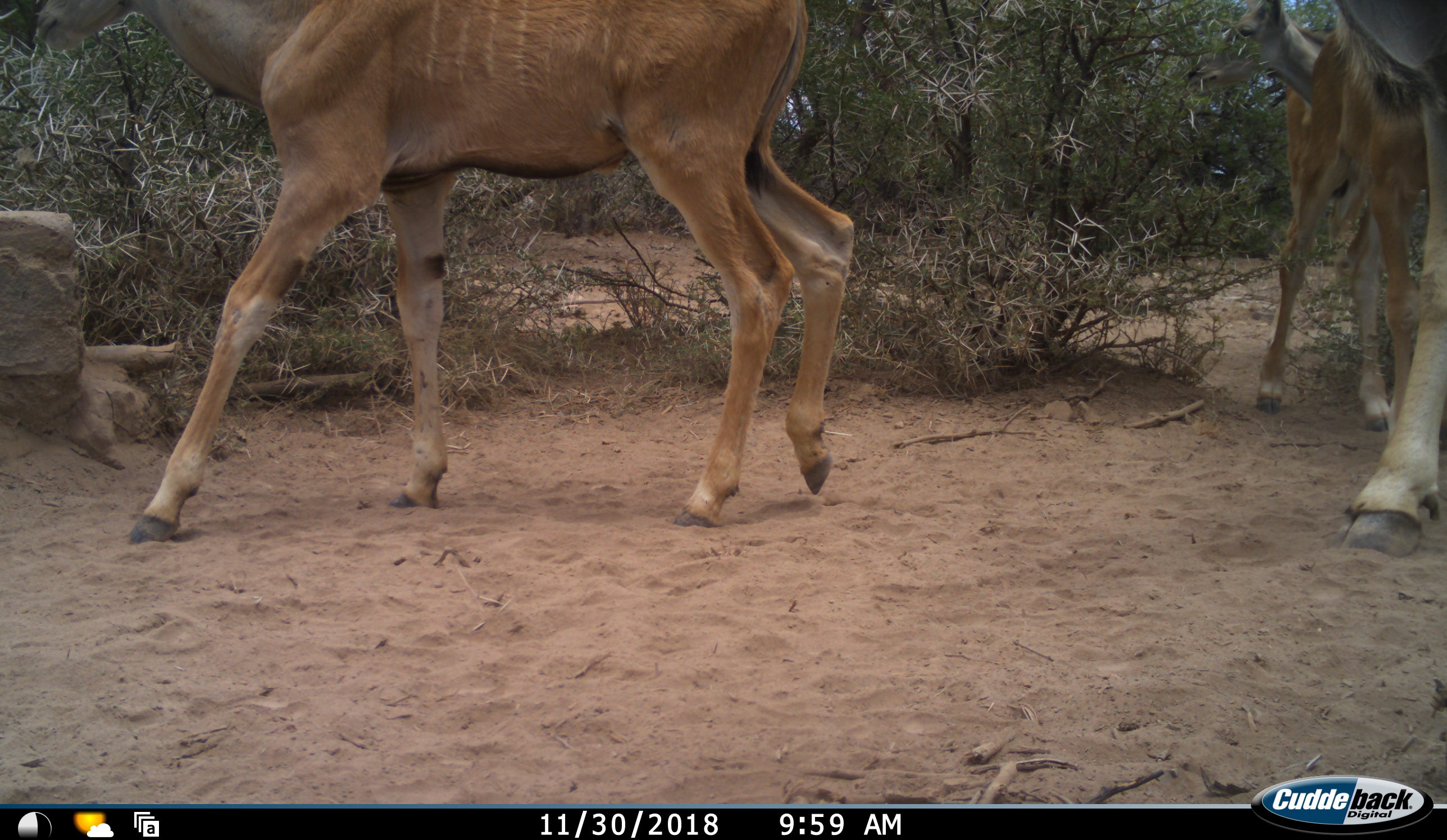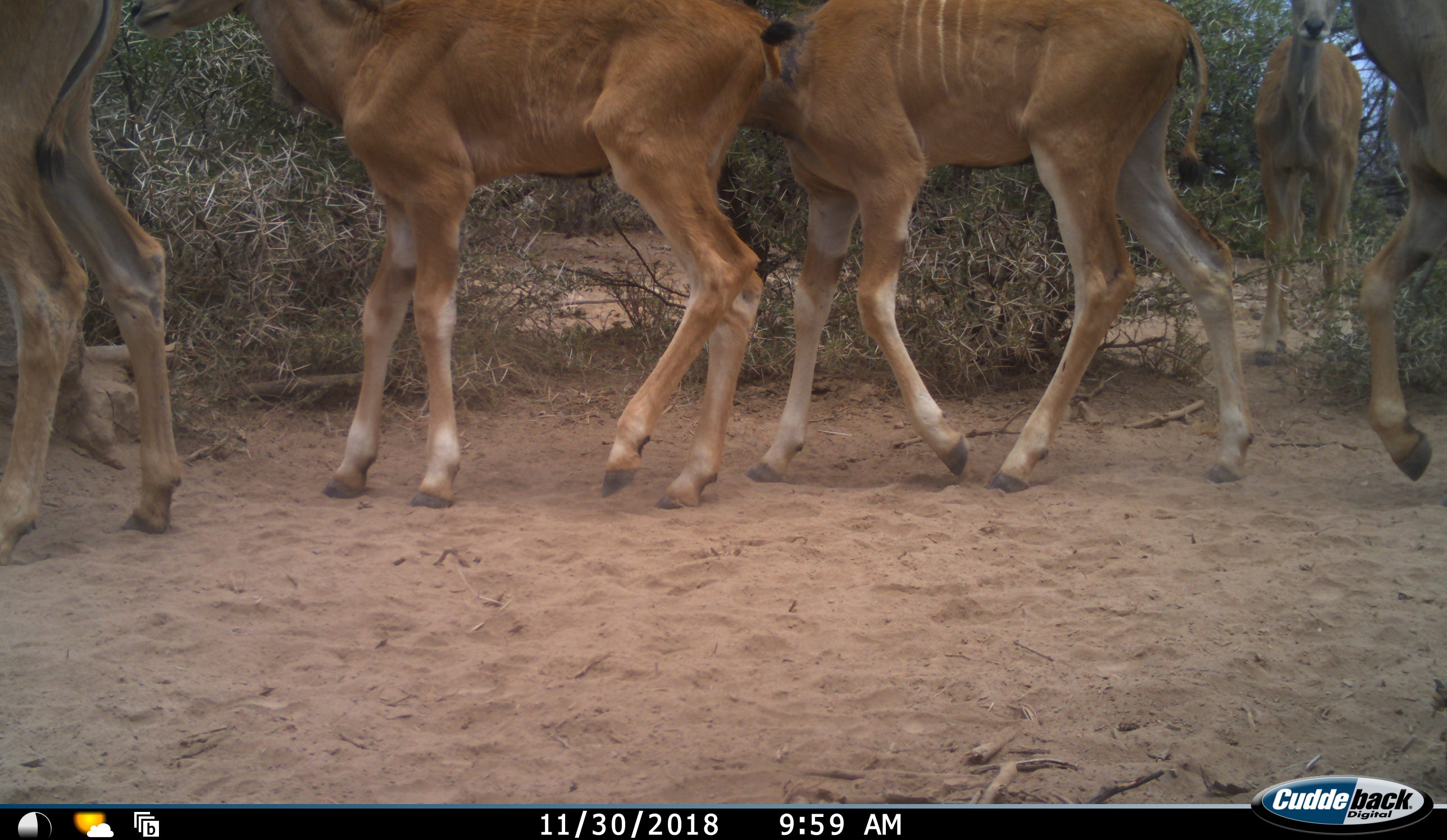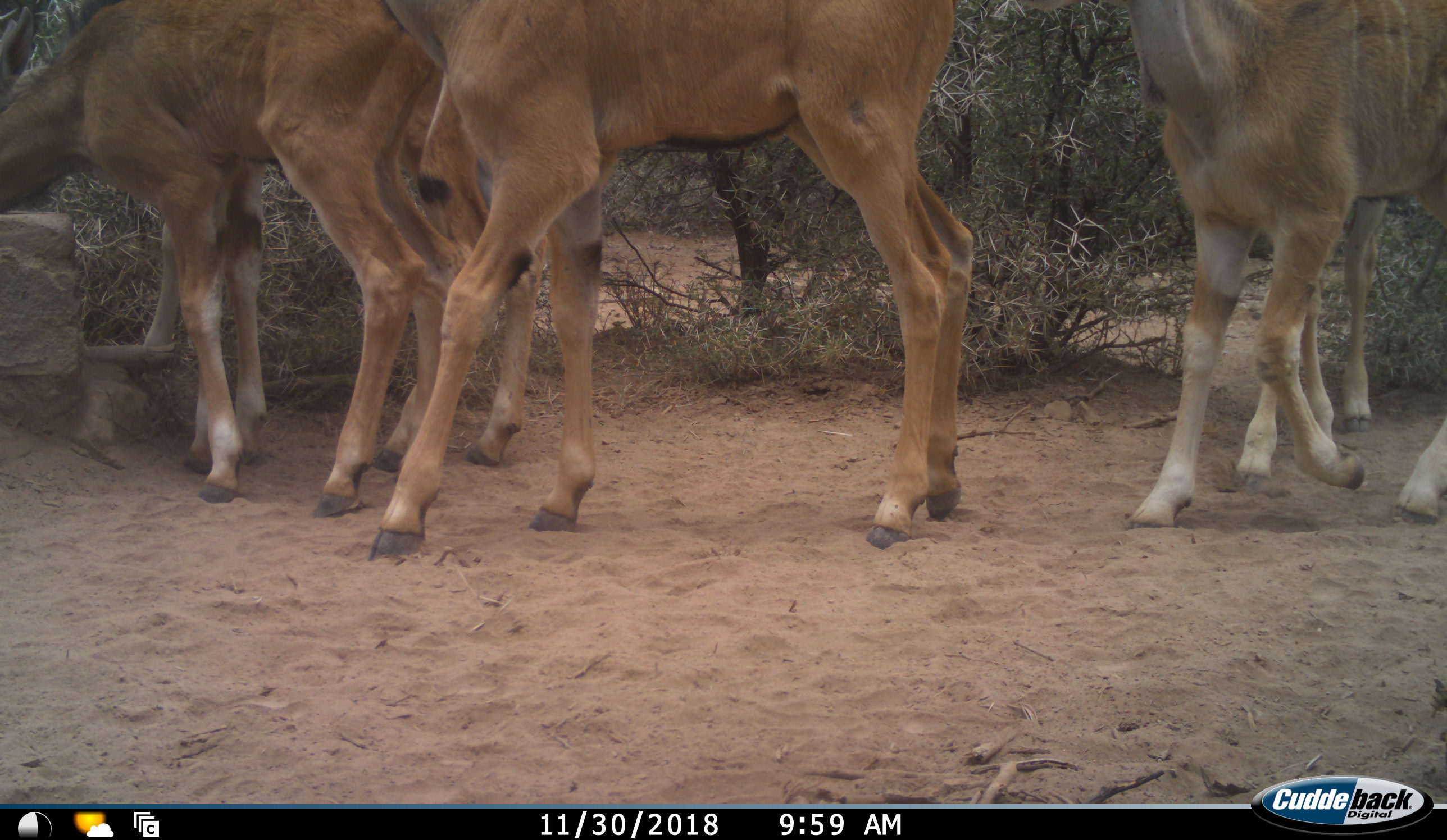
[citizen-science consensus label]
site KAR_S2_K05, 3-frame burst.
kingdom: Animalia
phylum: Chordata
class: Mammalia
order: Artiodactyla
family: Bovidae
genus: Tragelaphus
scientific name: Tragelaphus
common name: kudu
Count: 5.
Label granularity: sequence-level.